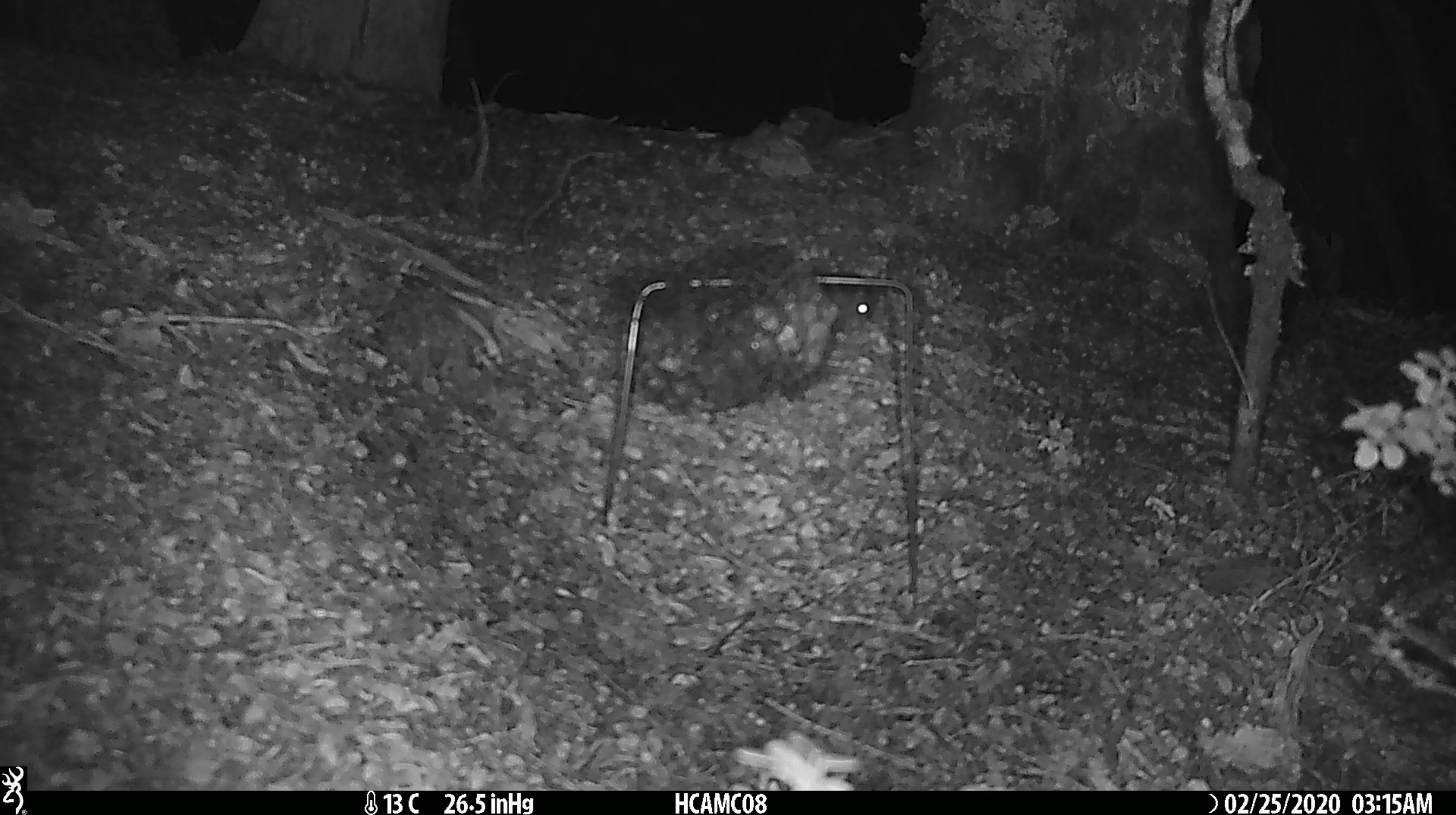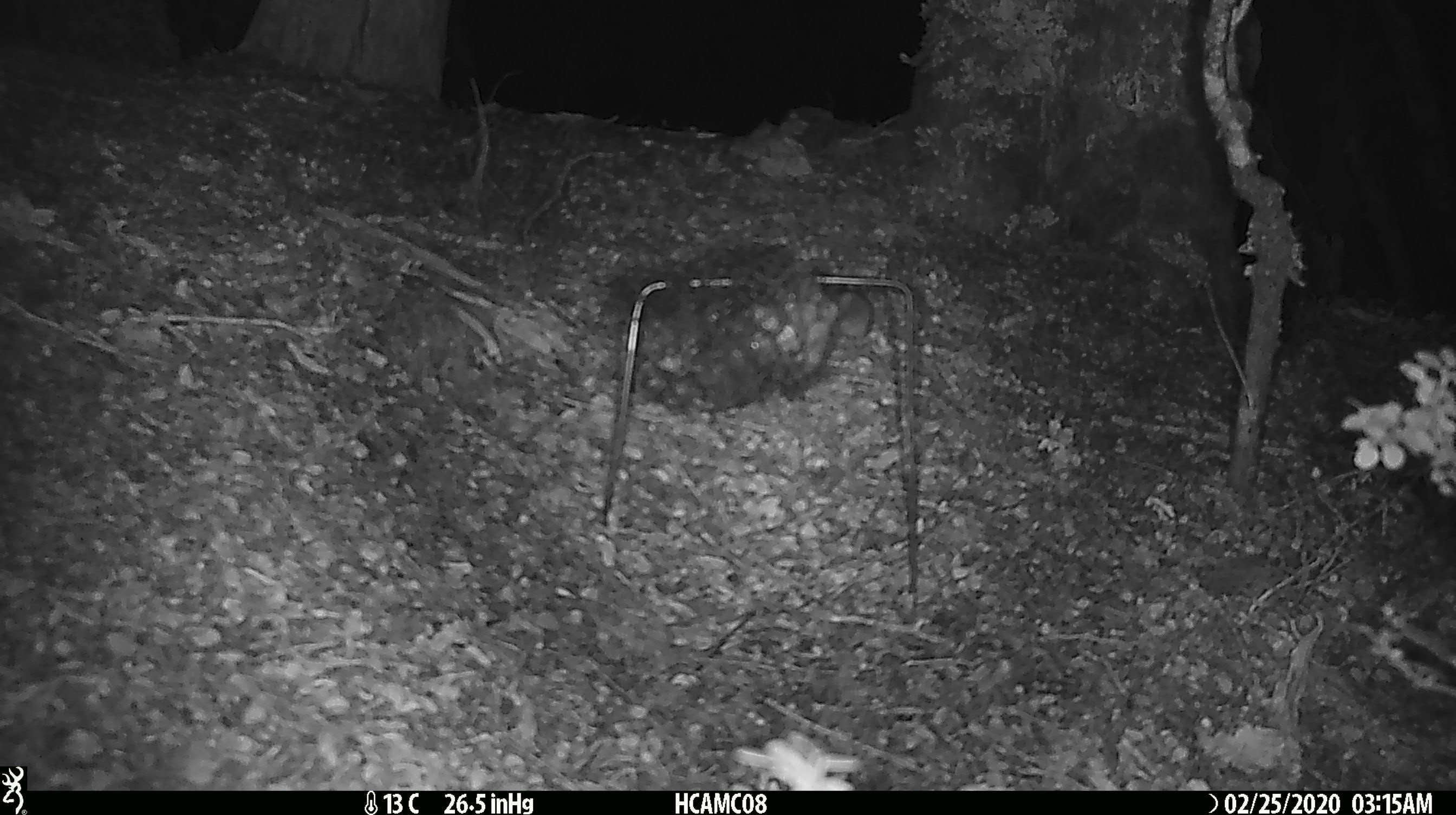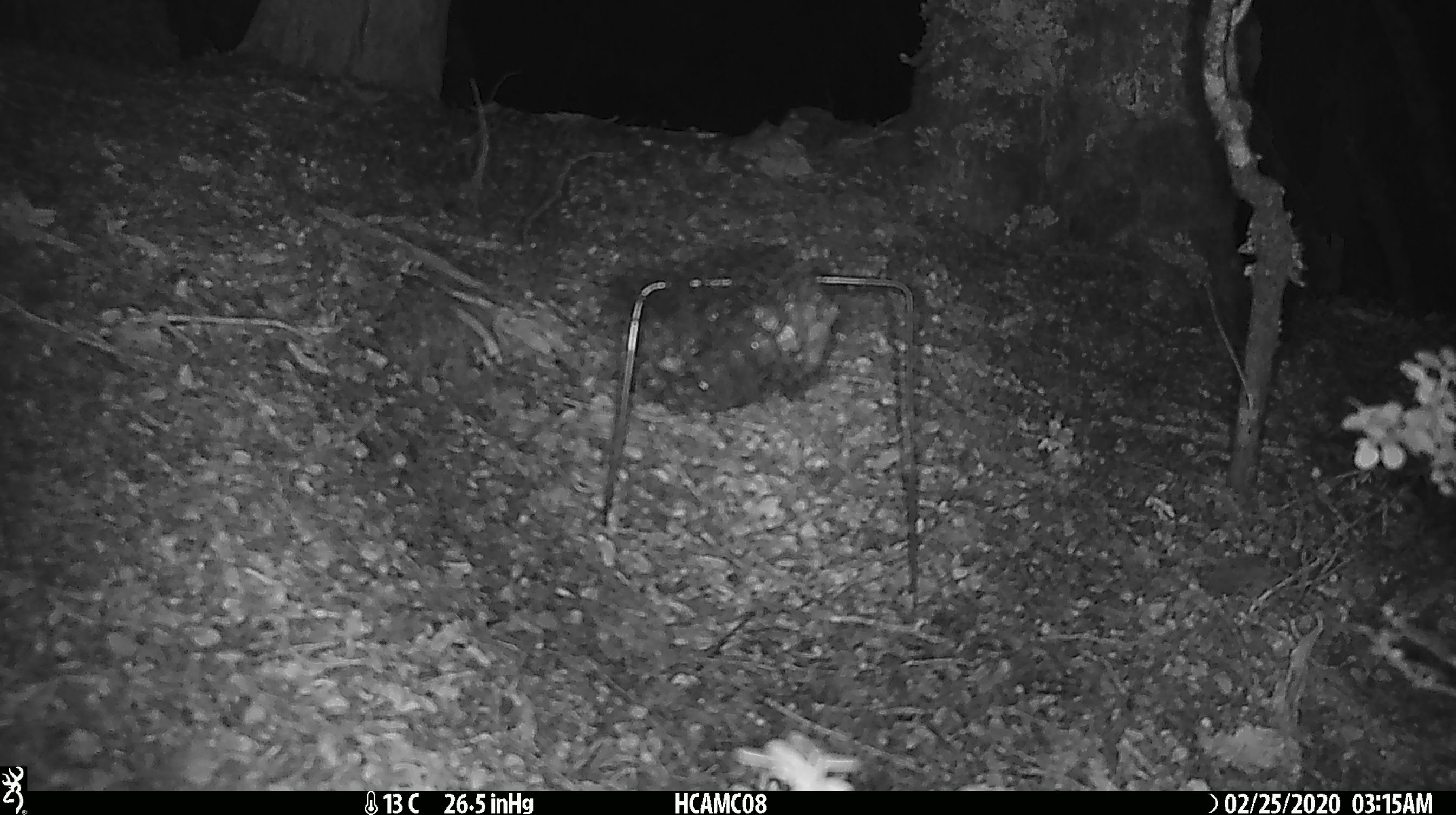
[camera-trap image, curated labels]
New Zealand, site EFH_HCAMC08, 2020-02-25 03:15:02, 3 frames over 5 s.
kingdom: Animalia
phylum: Chordata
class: Mammalia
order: Rodentia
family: Muridae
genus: Mus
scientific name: Mus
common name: mouse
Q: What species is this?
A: Mouse (Mus).